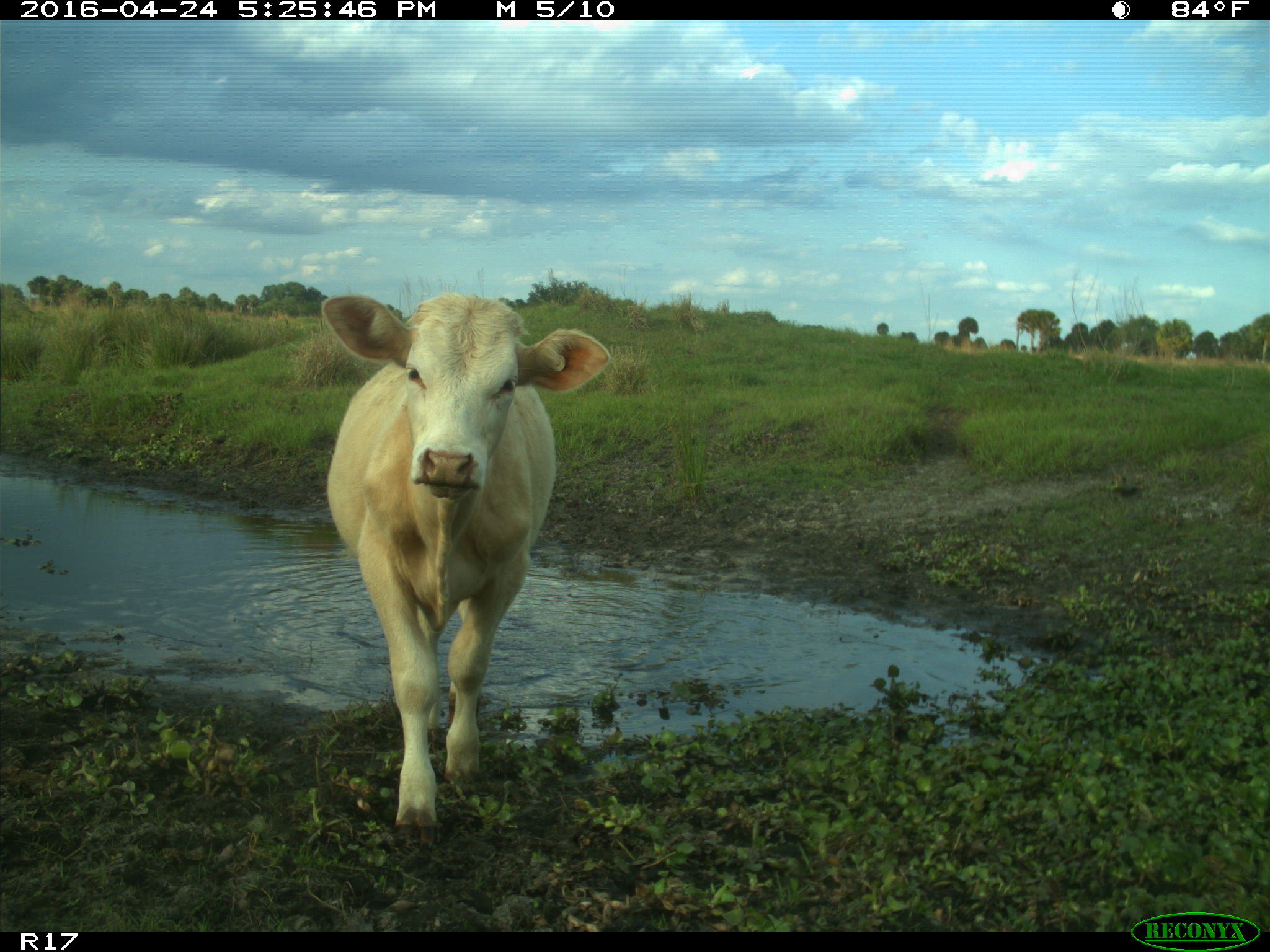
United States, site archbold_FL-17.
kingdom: Animalia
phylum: Chordata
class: Mammalia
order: Artiodactyla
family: Bovidae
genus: Bos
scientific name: Bos taurus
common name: domestic cow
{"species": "Bos taurus (domestic cow)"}